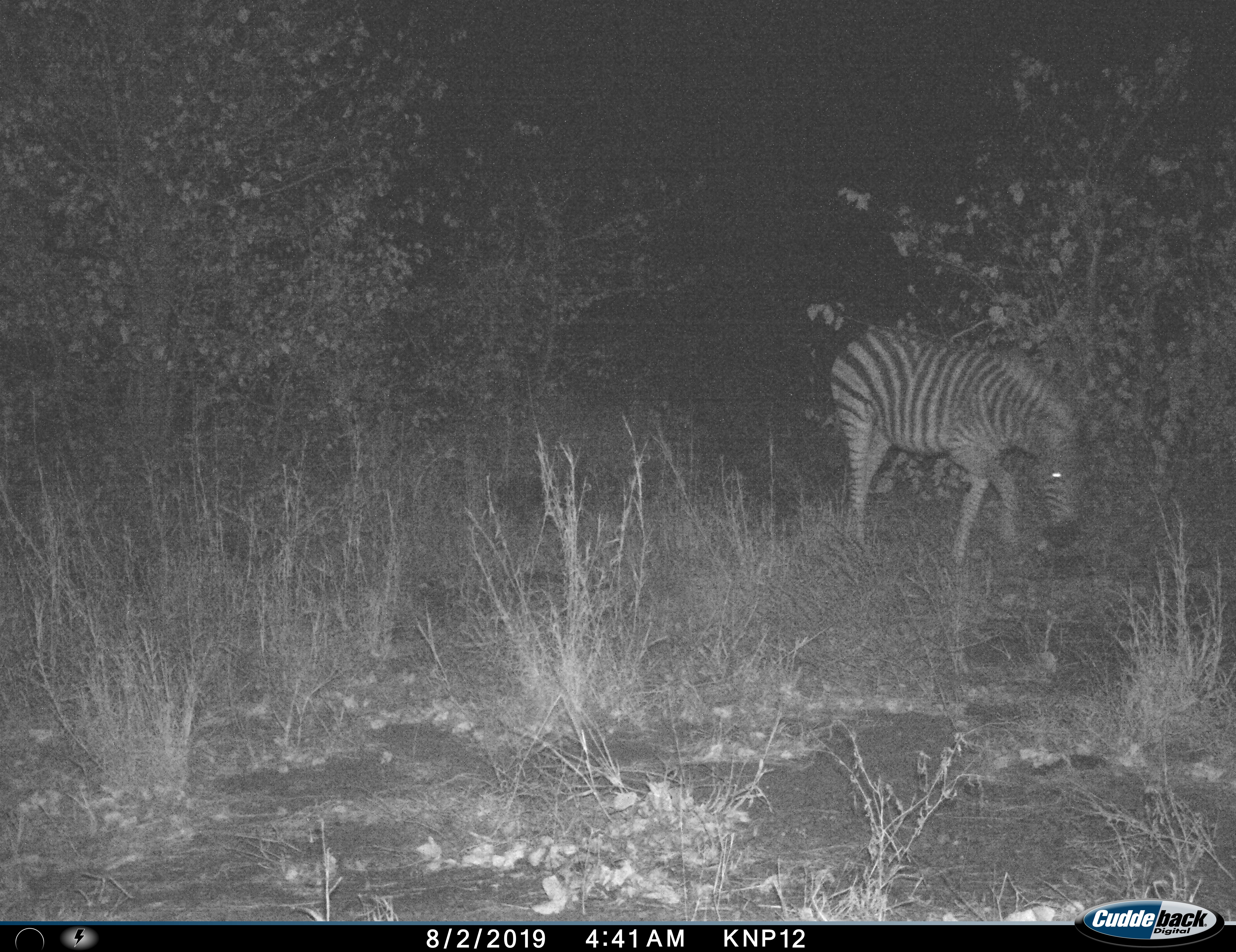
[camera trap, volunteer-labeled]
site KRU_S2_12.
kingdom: Animalia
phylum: Chordata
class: Mammalia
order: Perissodactyla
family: Equidae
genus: Equus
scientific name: Equus quagga burchellii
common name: burchell's zebra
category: zebraburchells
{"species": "zebraburchells (burchell's zebra) (Equus quagga burchellii)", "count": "1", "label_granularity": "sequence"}